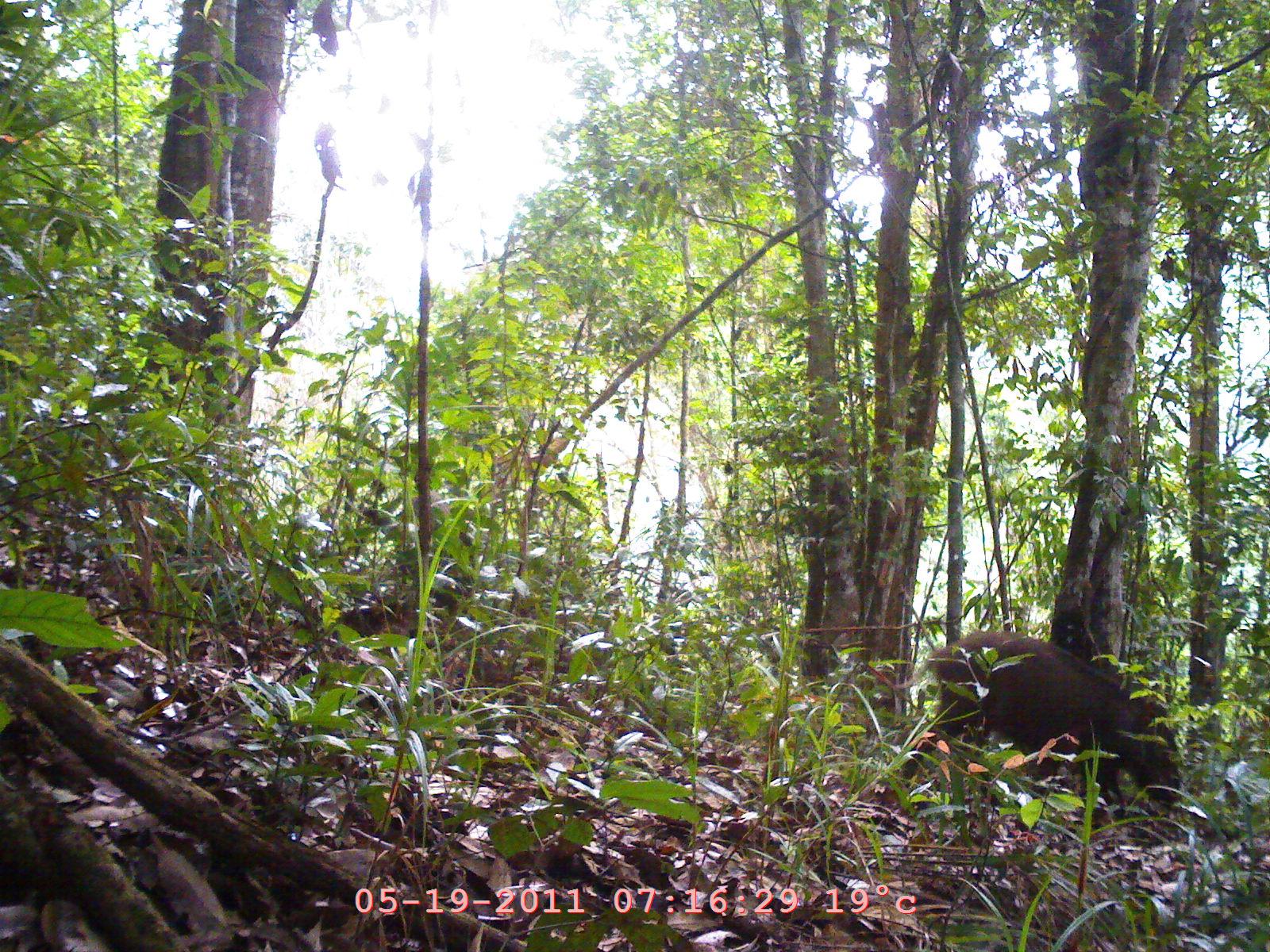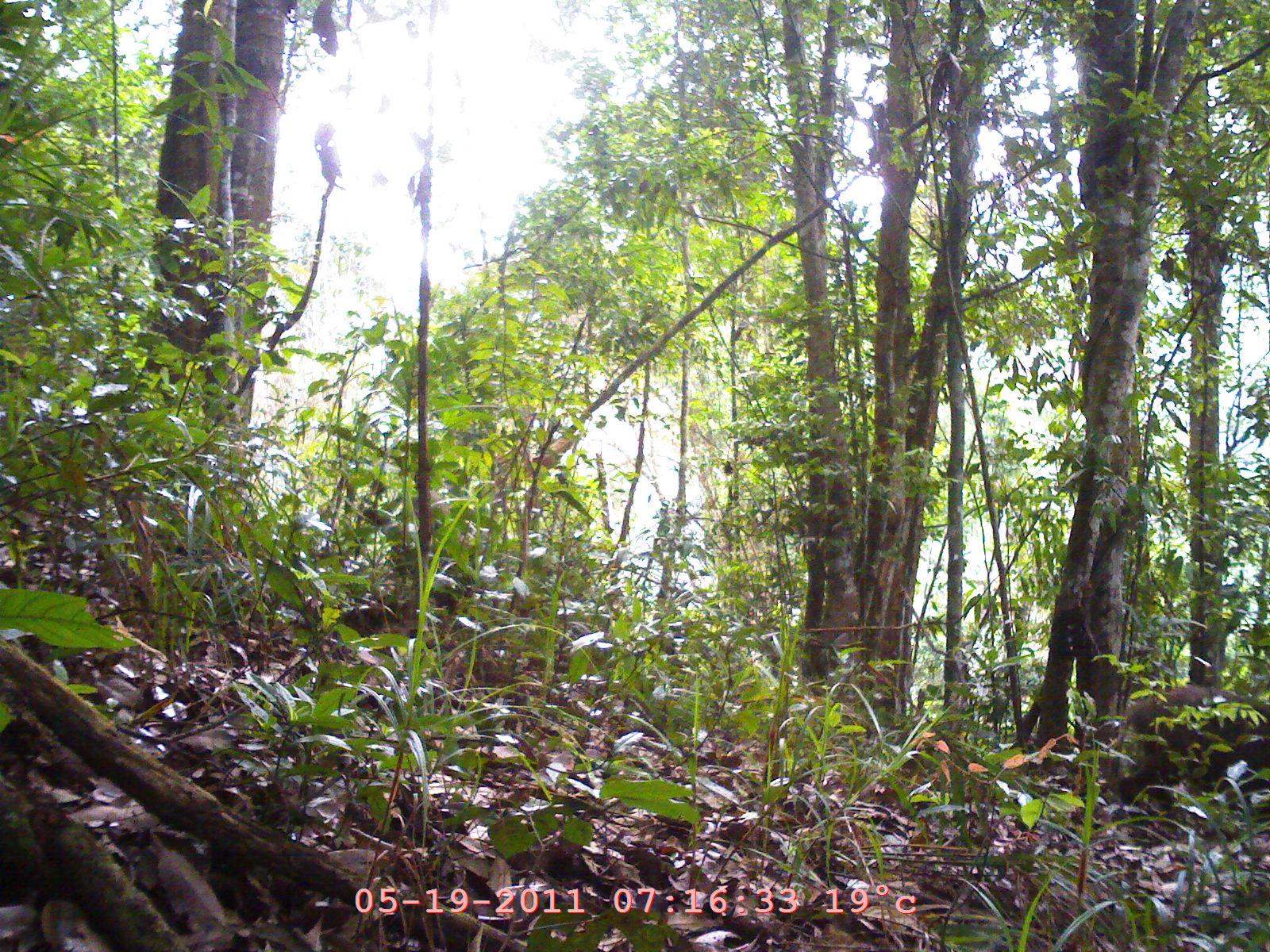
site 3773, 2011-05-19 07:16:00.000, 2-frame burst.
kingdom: Animalia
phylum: Chordata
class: Mammalia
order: Artiodactyla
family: Suidae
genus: Sus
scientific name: Sus scrofa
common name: wild boar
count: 1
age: adult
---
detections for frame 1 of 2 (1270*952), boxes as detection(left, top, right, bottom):
sus scrofa: detection(924, 627, 1189, 822)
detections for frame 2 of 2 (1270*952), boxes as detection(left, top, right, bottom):
sus scrofa: detection(1113, 676, 1267, 818)